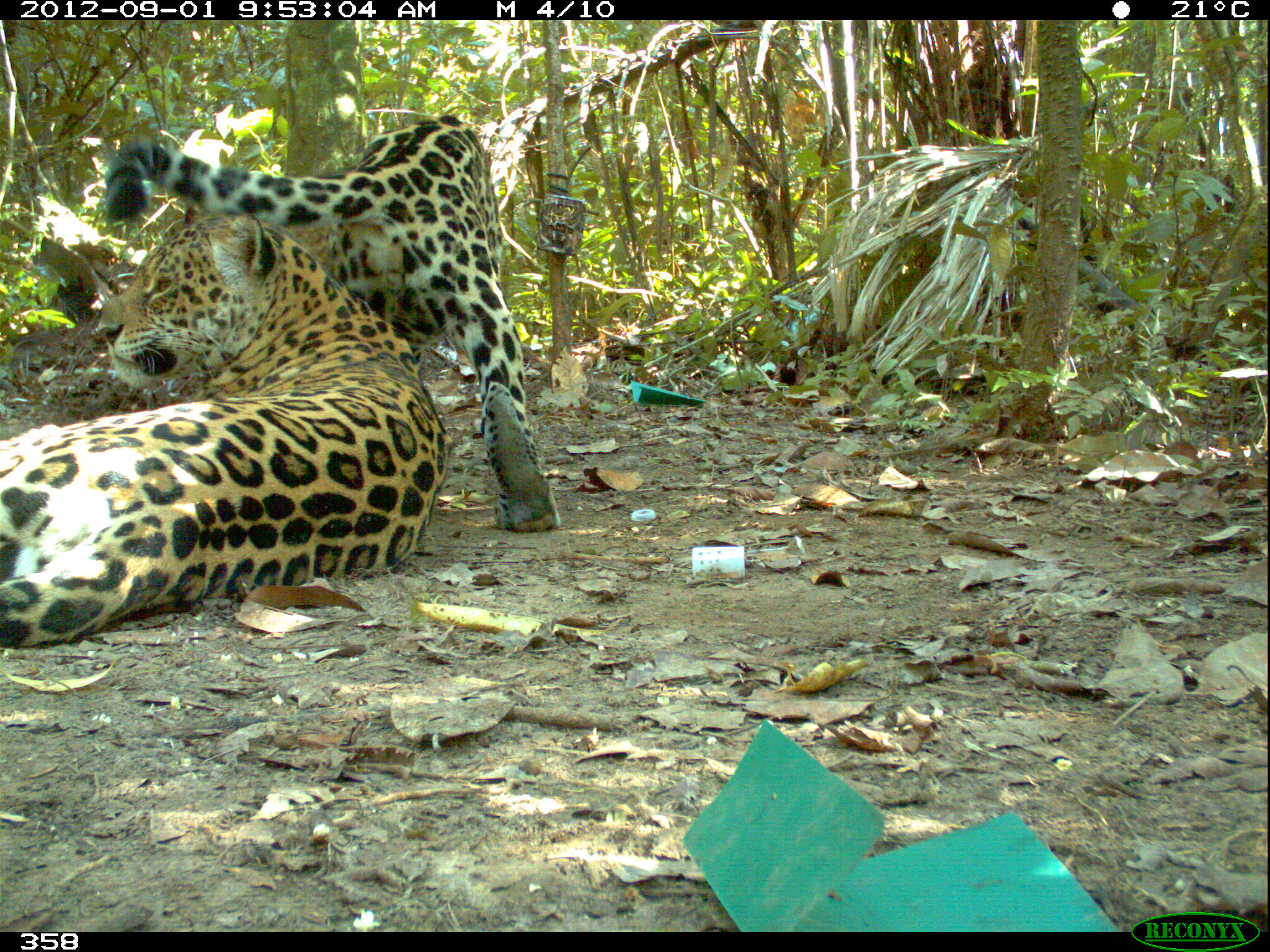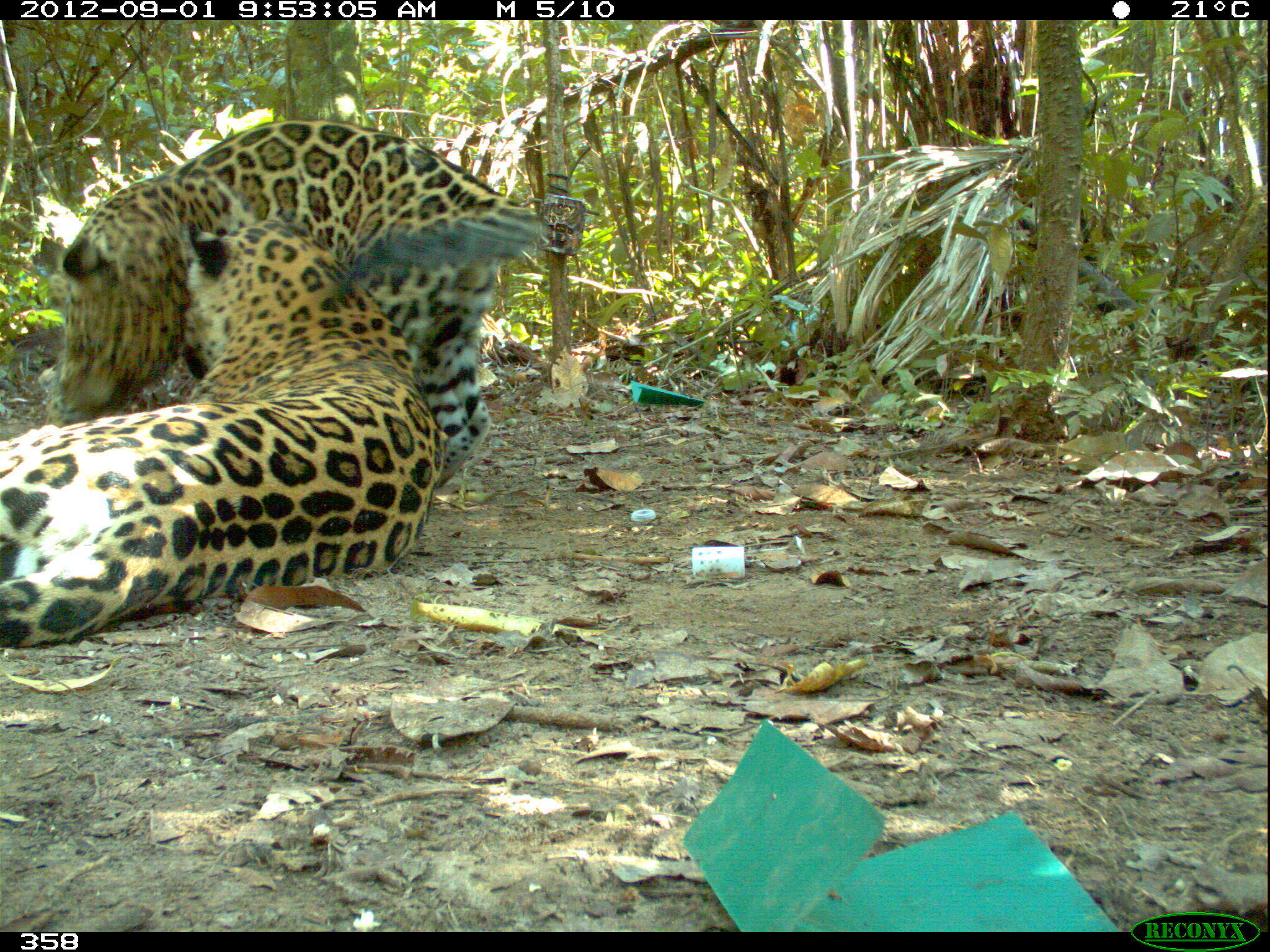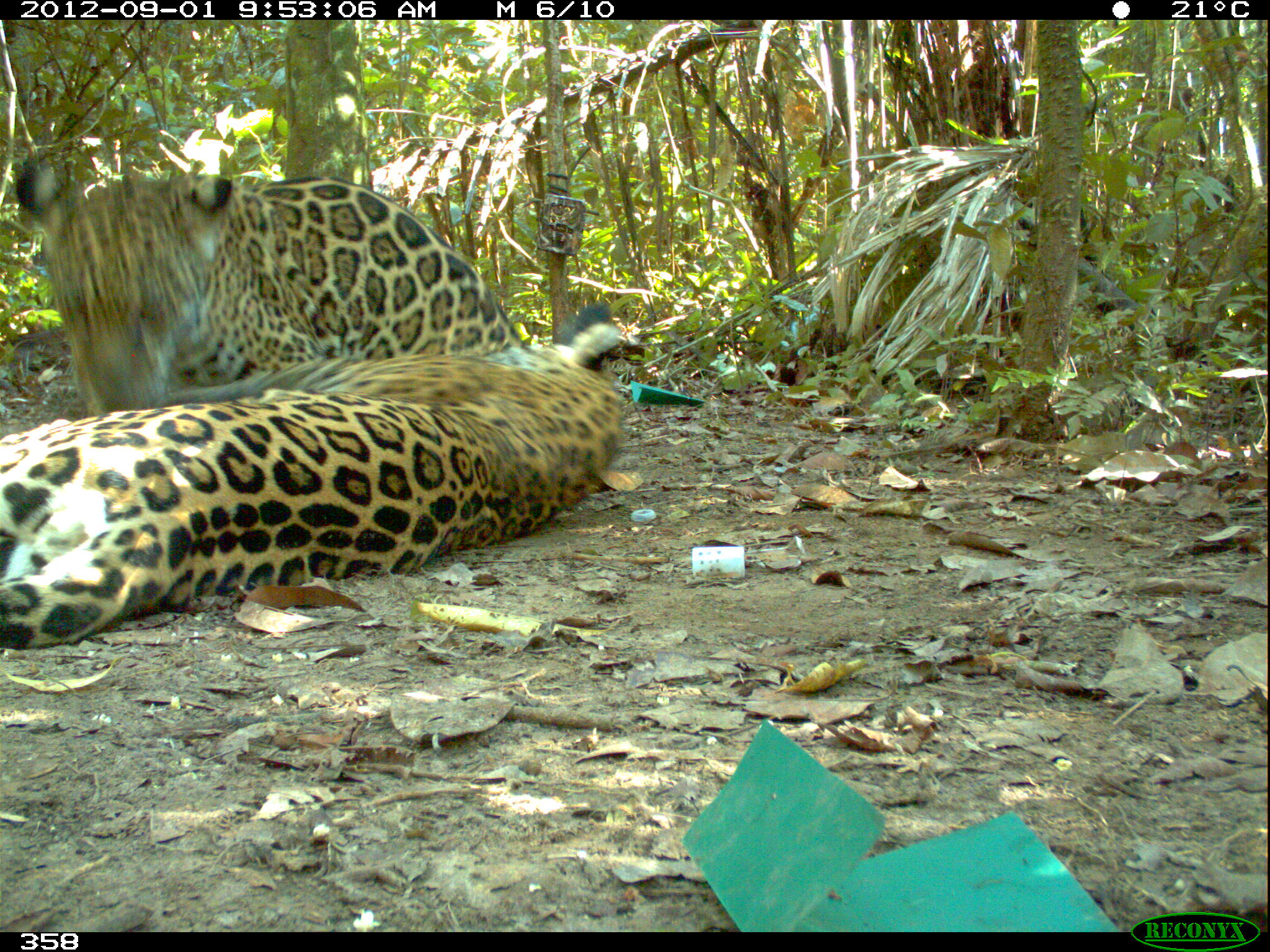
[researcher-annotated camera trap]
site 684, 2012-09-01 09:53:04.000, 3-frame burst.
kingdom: Animalia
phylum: Chordata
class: Mammalia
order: Carnivora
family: Felidae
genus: Panthera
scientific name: Panthera onca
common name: jaguar